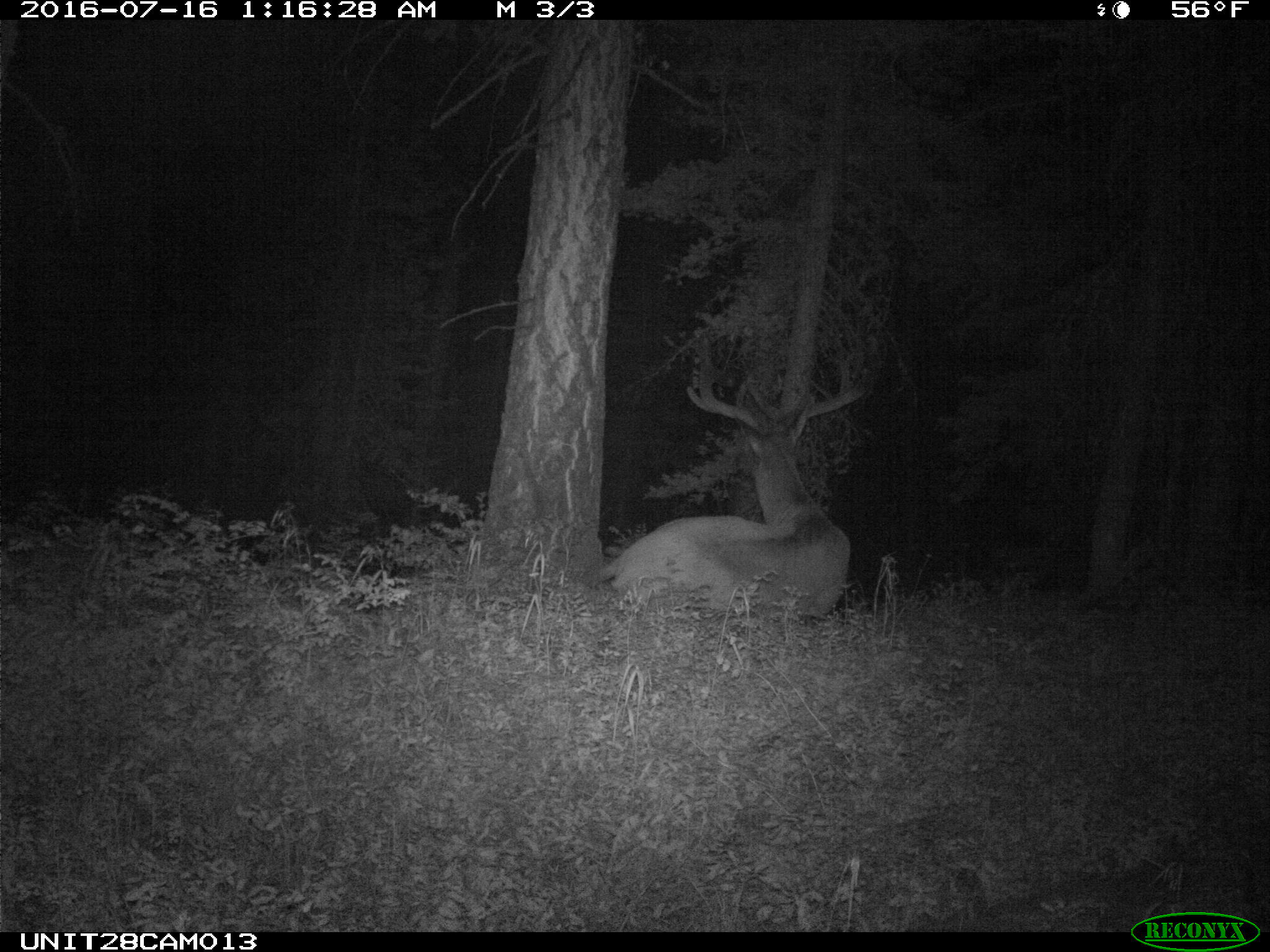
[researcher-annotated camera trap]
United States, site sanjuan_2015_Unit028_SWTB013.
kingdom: Animalia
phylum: Chordata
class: Mammalia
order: Artiodactyla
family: Cervidae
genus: Cervus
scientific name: Cervus elaphus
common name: red deer